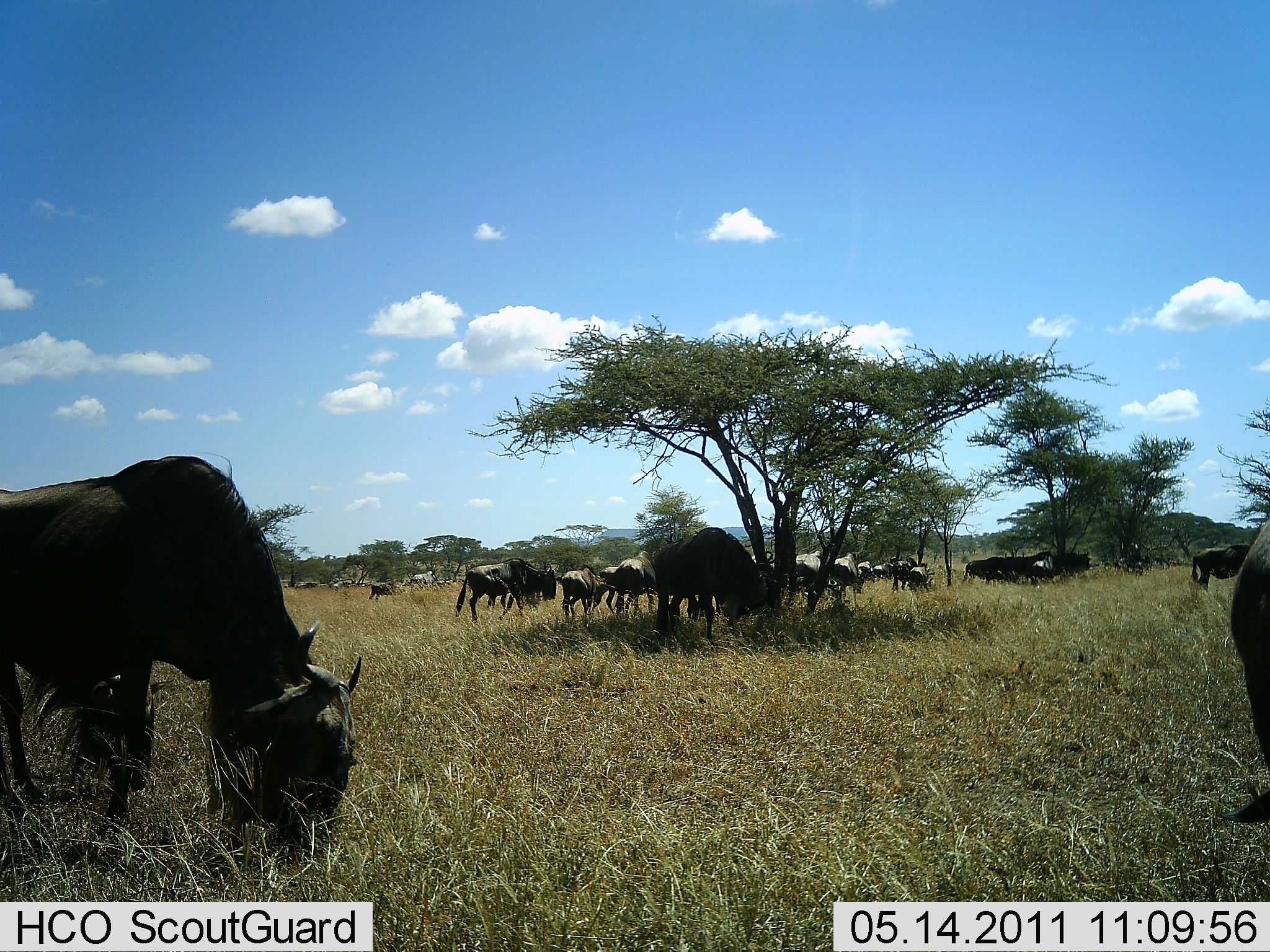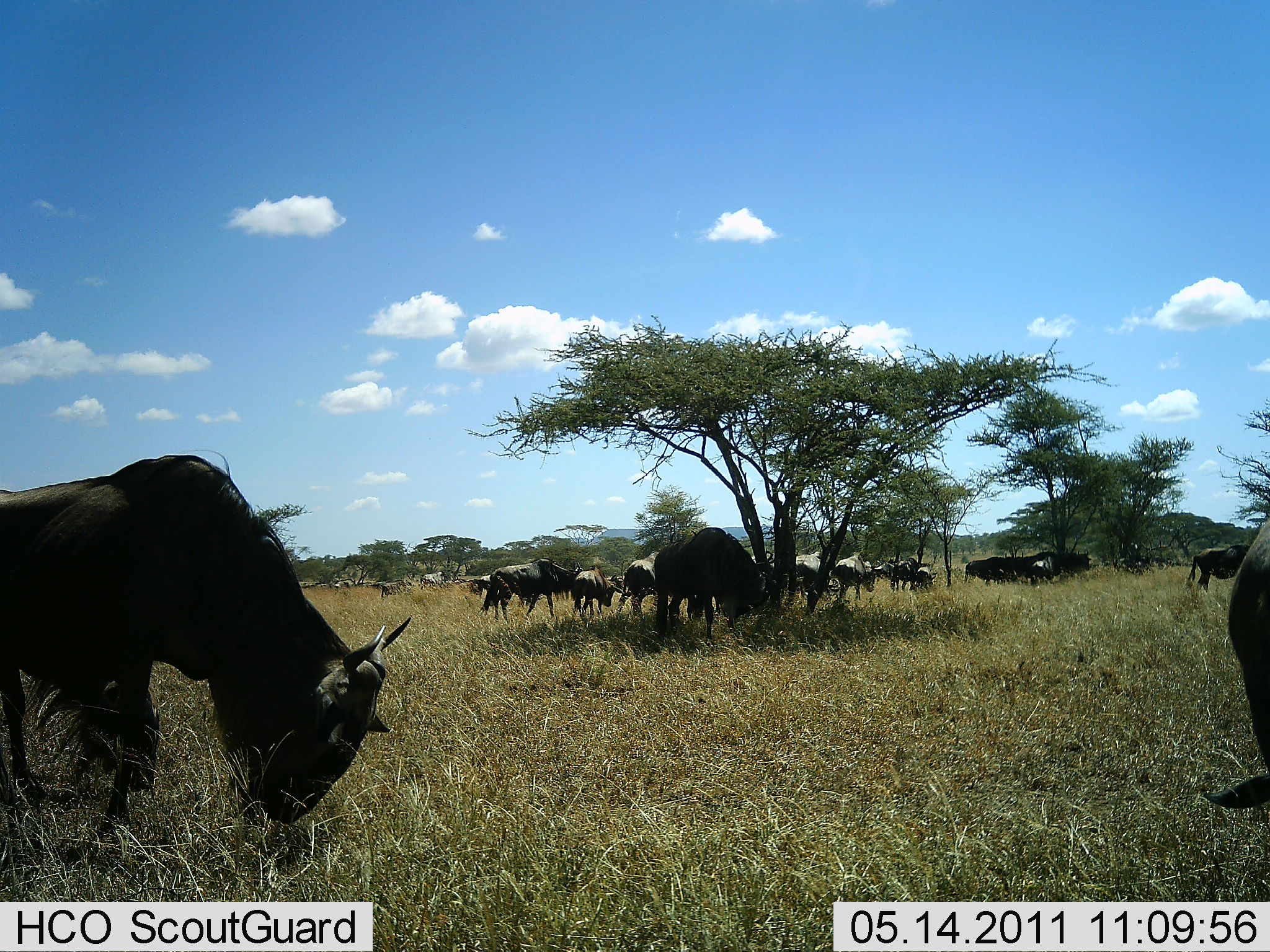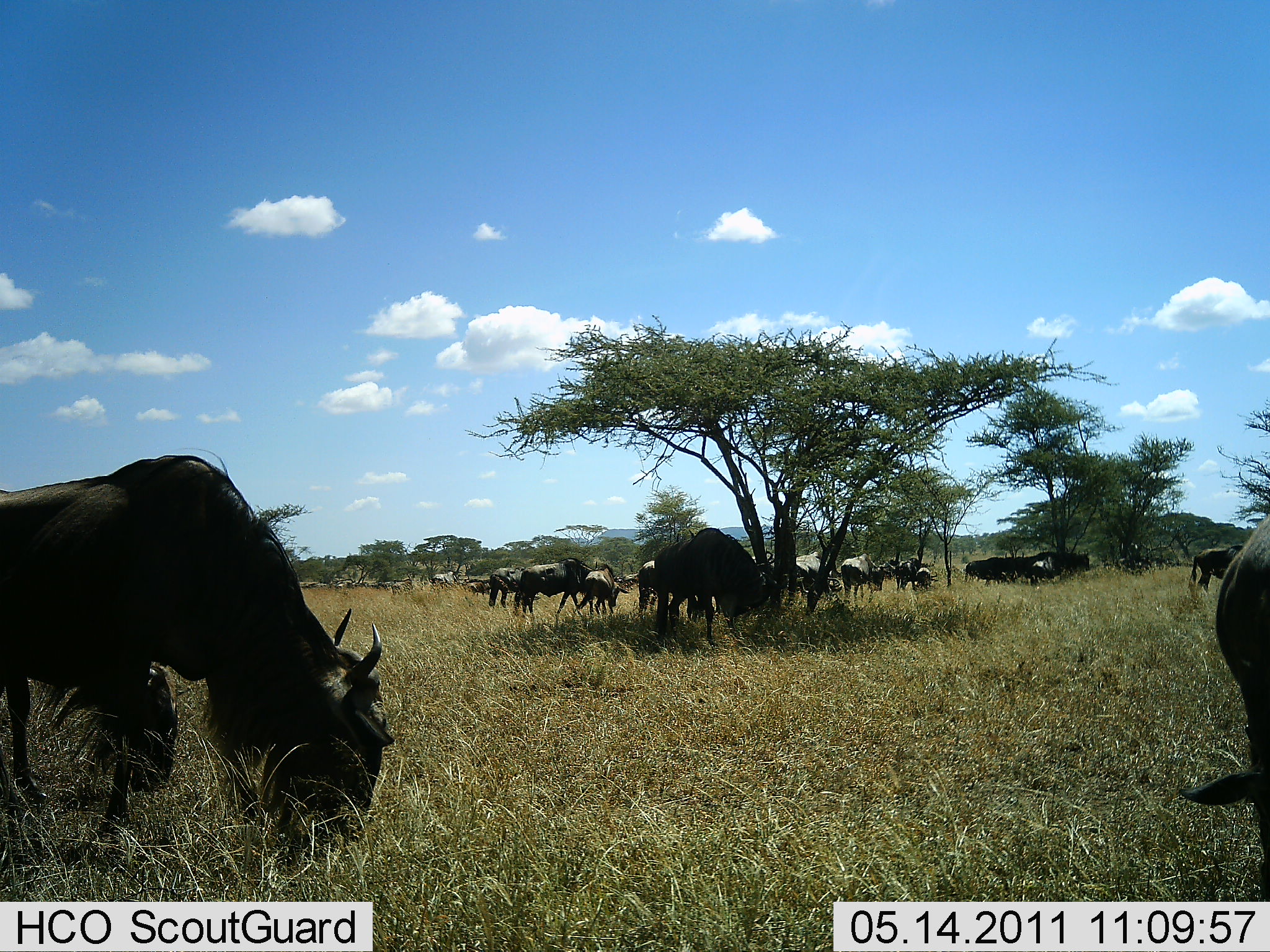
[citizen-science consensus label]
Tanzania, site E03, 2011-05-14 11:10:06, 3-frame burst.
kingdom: Animalia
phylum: Chordata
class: Mammalia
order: Artiodactyla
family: Bovidae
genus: Connochaetes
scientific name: Connochaetes taurinus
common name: blue wildebeest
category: wildebeest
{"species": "wildebeest (blue wildebeest) (Connochaetes taurinus)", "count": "11-50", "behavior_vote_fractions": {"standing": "22%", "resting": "11%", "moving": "56%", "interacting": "0%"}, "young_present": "0%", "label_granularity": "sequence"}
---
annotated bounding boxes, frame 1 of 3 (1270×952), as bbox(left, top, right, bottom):
animal: bbox(0, 452, 367, 875); bbox(1219, 511, 1270, 827); bbox(649, 525, 771, 639); bbox(454, 557, 558, 623); bbox(1189, 541, 1250, 590); bbox(613, 548, 656, 613); bbox(559, 563, 610, 617); bbox(1031, 551, 1098, 579); bbox(829, 551, 858, 601); bbox(793, 549, 823, 591); bbox(597, 566, 623, 612)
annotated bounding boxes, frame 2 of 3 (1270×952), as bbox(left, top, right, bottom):
animal: bbox(0, 454, 410, 832); bbox(1203, 513, 1270, 817); bbox(654, 527, 768, 642); bbox(477, 559, 590, 623); bbox(615, 549, 663, 619); bbox(1186, 543, 1253, 591); bbox(572, 564, 625, 620); bbox(833, 550, 869, 603); bbox(1012, 550, 1062, 586); bbox(963, 554, 1018, 583)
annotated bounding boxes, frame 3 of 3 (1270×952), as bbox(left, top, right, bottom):
animal: bbox(1, 452, 397, 882); bbox(1178, 510, 1270, 902); bbox(42, 655, 178, 797); bbox(653, 528, 791, 646); bbox(512, 558, 604, 619); bbox(574, 563, 628, 616); bbox(1188, 543, 1243, 594); bbox(964, 553, 1015, 587); bbox(1015, 551, 1062, 587); bbox(487, 566, 526, 609); bbox(840, 552, 874, 601); bbox(792, 549, 824, 594); bbox(683, 585, 711, 624); bbox(637, 560, 657, 613); bbox(894, 559, 917, 591); bbox(888, 558, 899, 576)